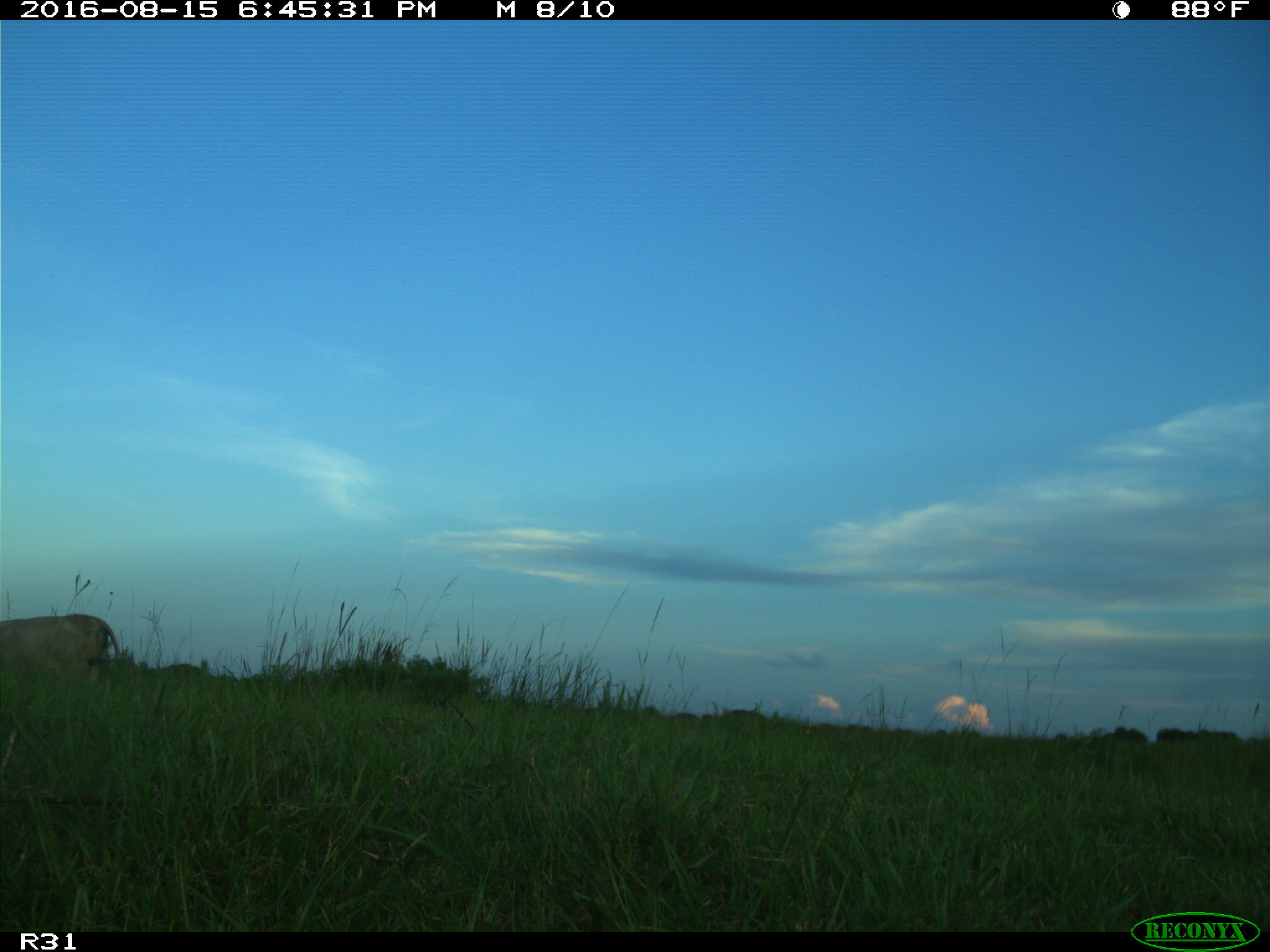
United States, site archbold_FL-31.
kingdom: Animalia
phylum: Chordata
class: Mammalia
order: Artiodactyla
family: Bovidae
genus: Bos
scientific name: Bos taurus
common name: domestic cow